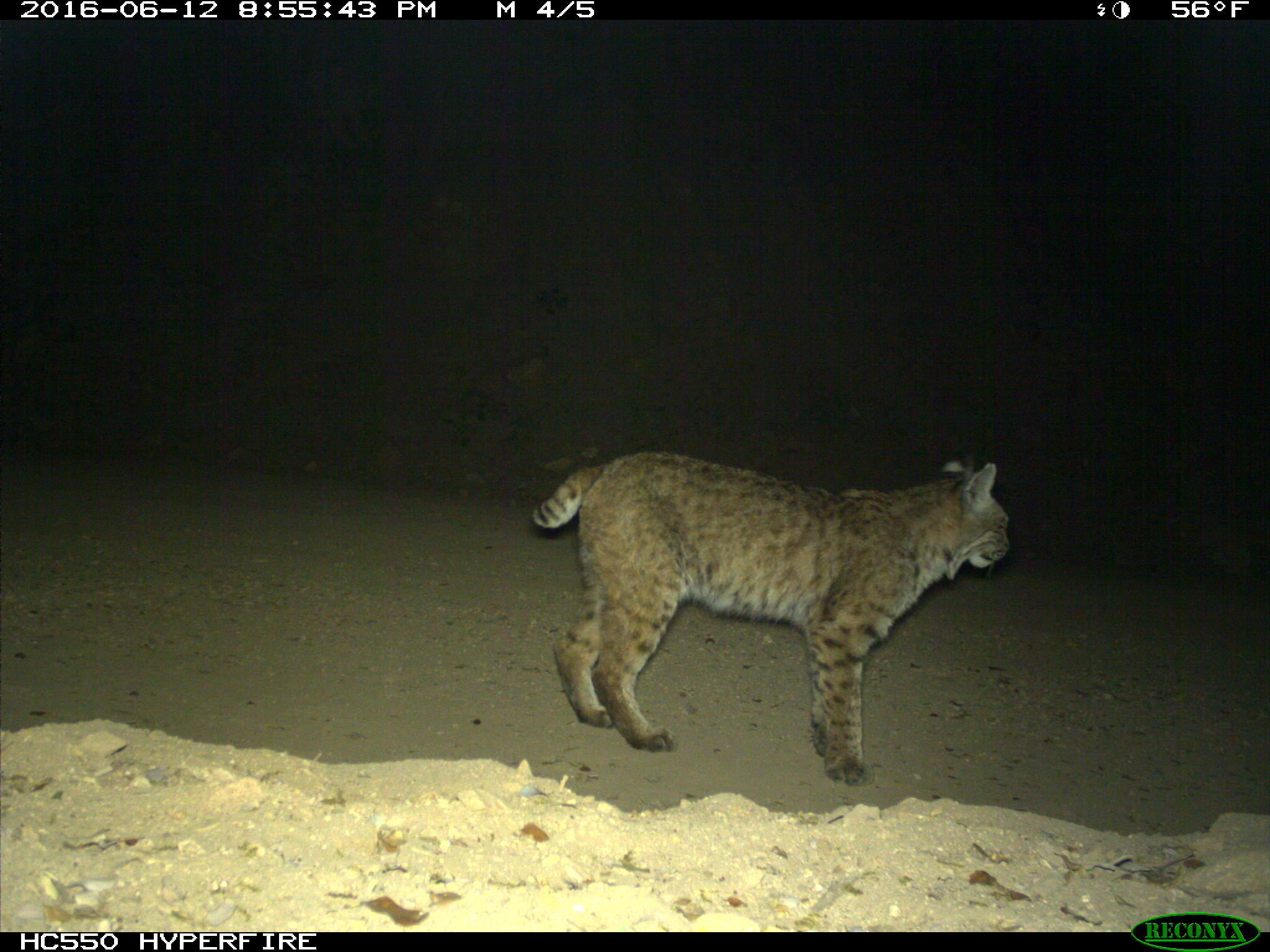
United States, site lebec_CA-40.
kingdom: Animalia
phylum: Chordata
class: Mammalia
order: Carnivora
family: Felidae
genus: Lynx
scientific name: Lynx rufus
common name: bobcat